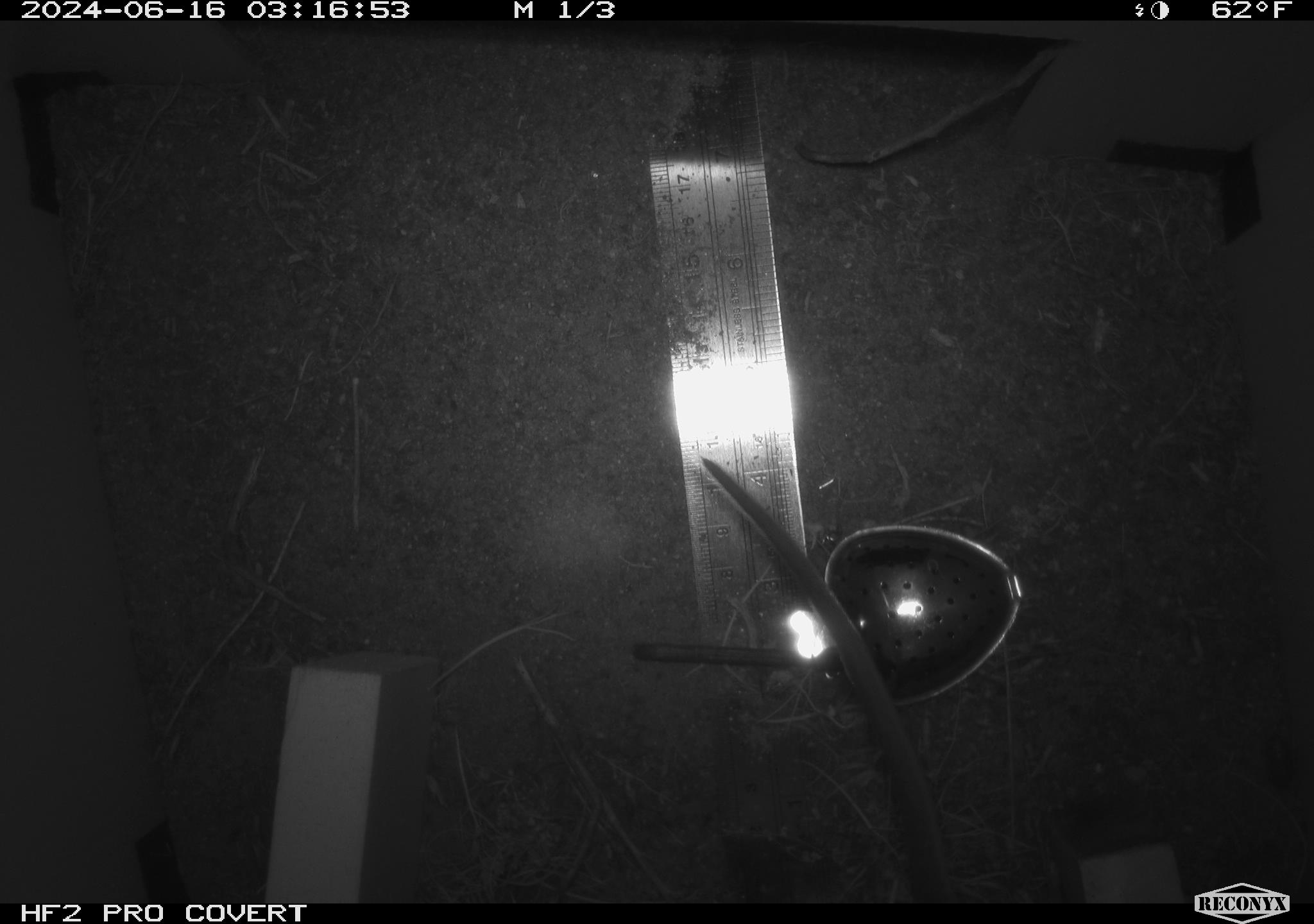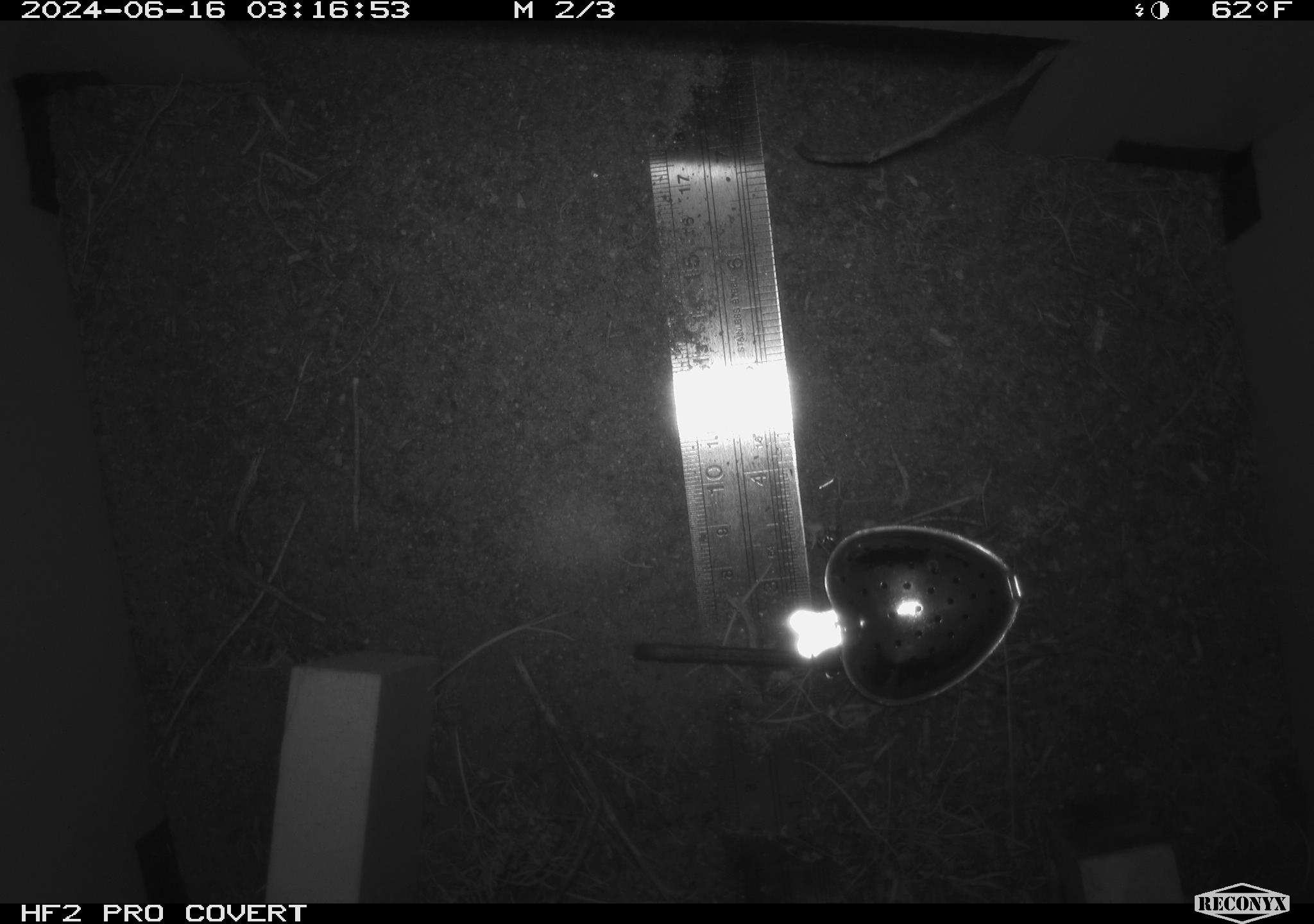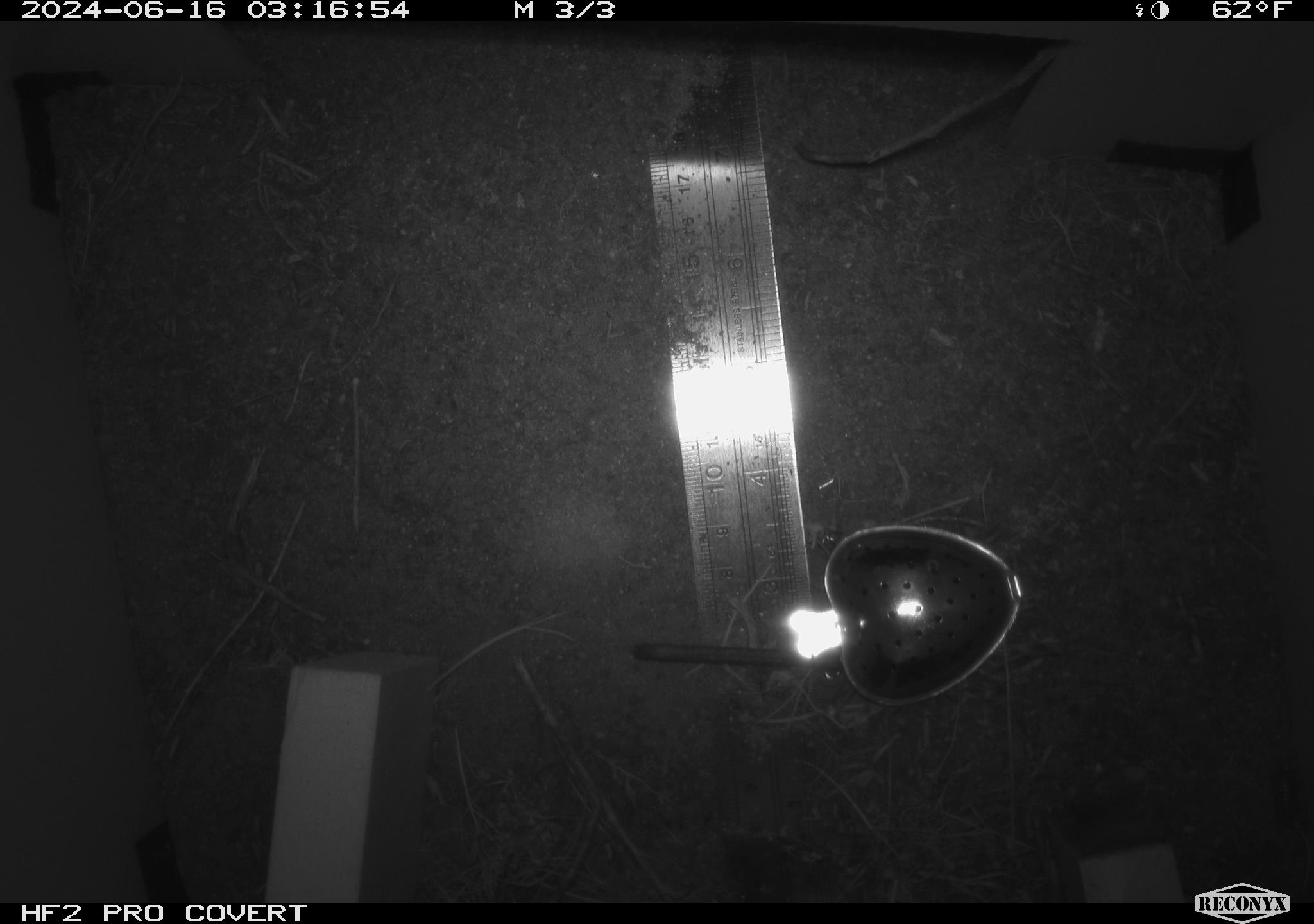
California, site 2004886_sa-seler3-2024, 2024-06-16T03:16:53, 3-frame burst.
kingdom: Animalia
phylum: Chordata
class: Mammalia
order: Rodentia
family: Cricetidae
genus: Neotoma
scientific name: Neotoma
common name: pack rat or woodrat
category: neotoma species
Neotoma species (pack rat or woodrat) (Neotoma).